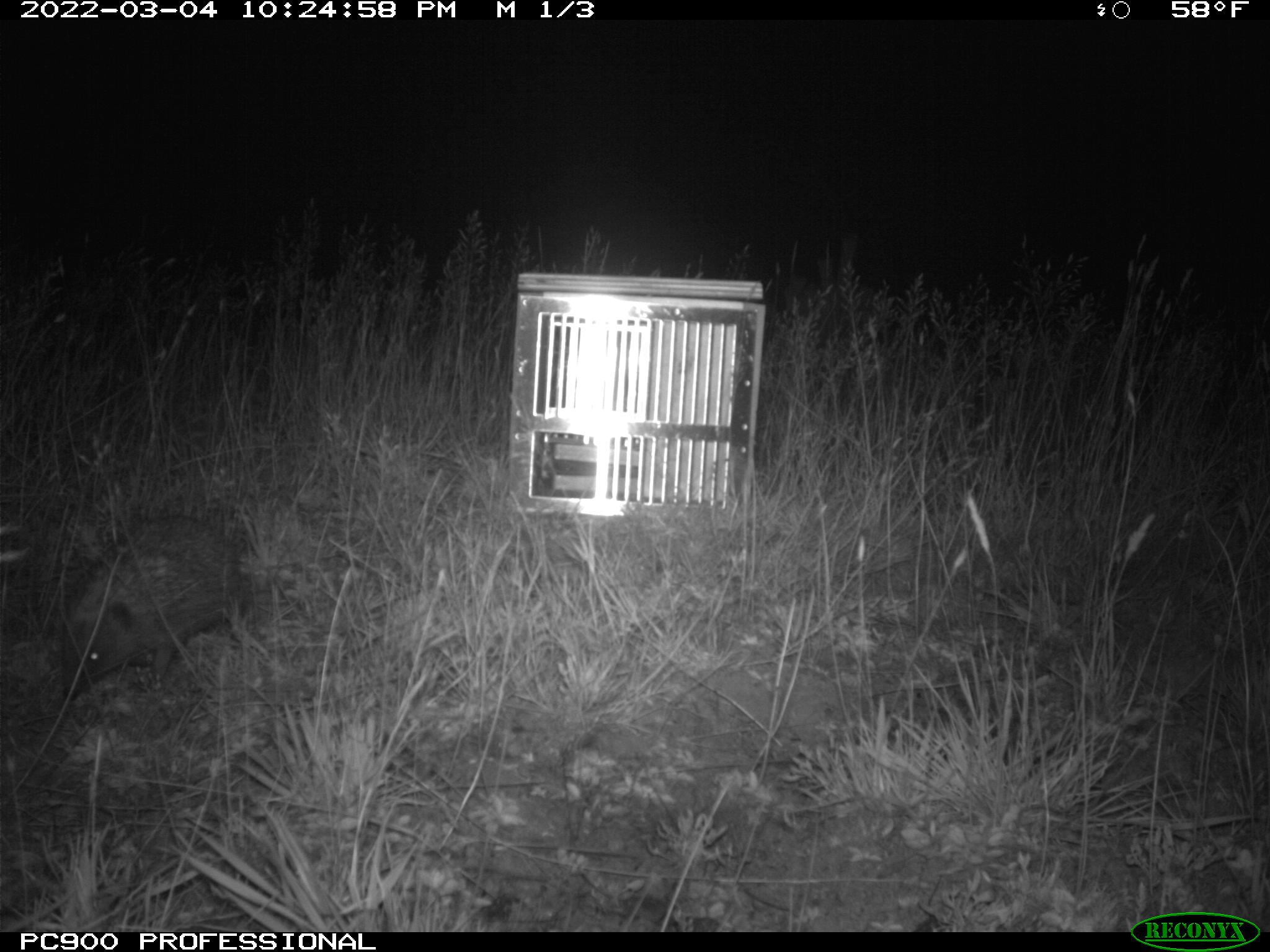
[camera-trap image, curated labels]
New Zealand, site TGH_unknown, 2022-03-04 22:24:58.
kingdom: Animalia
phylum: Chordata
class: Mammalia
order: Eulipotyphla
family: Erinaceidae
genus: Erinaceus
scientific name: Erinaceus europaeus europaeus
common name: european hedgehog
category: hedgehog